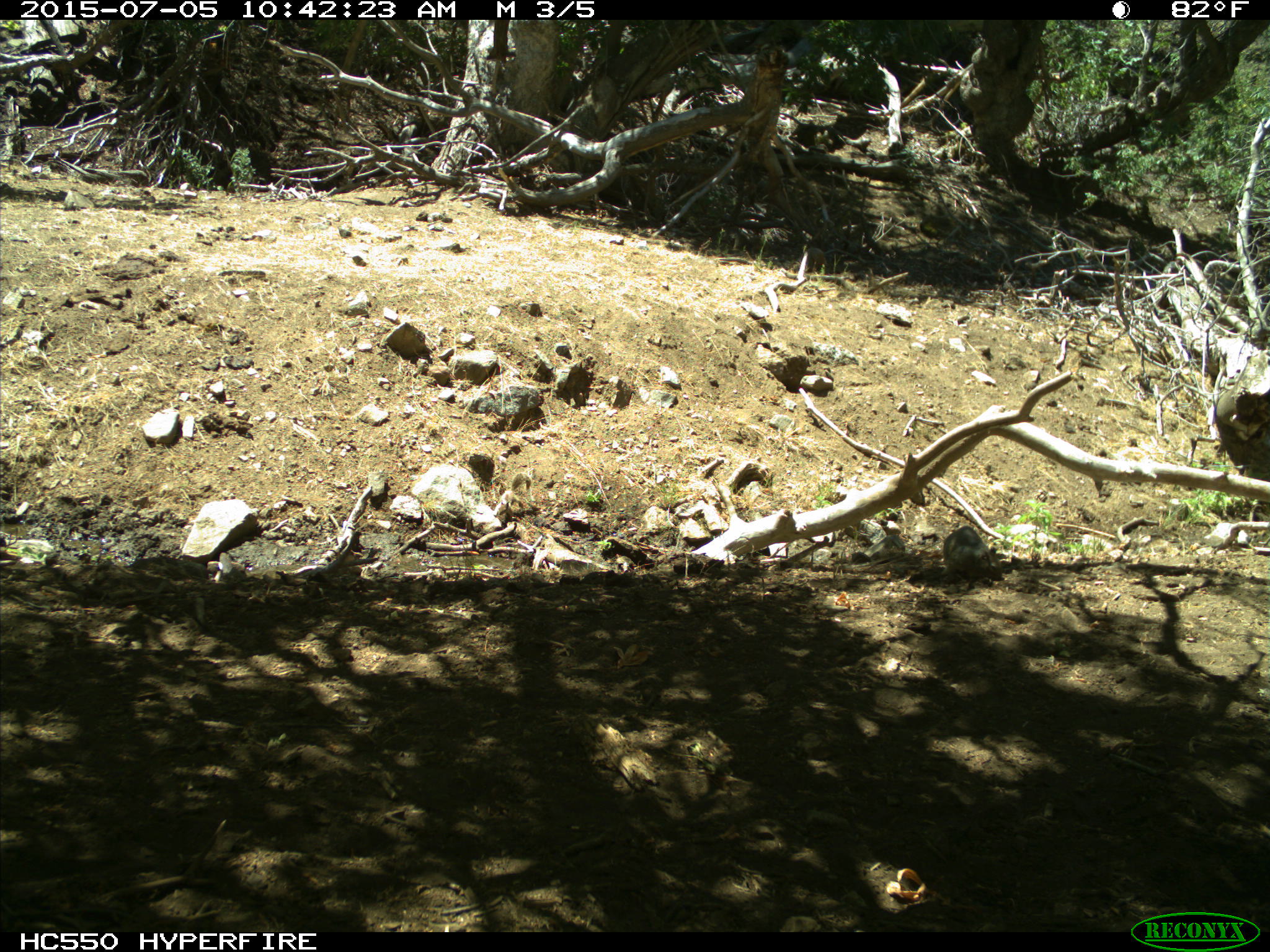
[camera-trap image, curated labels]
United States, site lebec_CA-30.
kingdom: Animalia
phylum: Chordata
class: Mammalia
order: Rodentia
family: Sciuridae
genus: Otospermophilus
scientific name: Otospermophilus beecheyi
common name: california ground squirrel